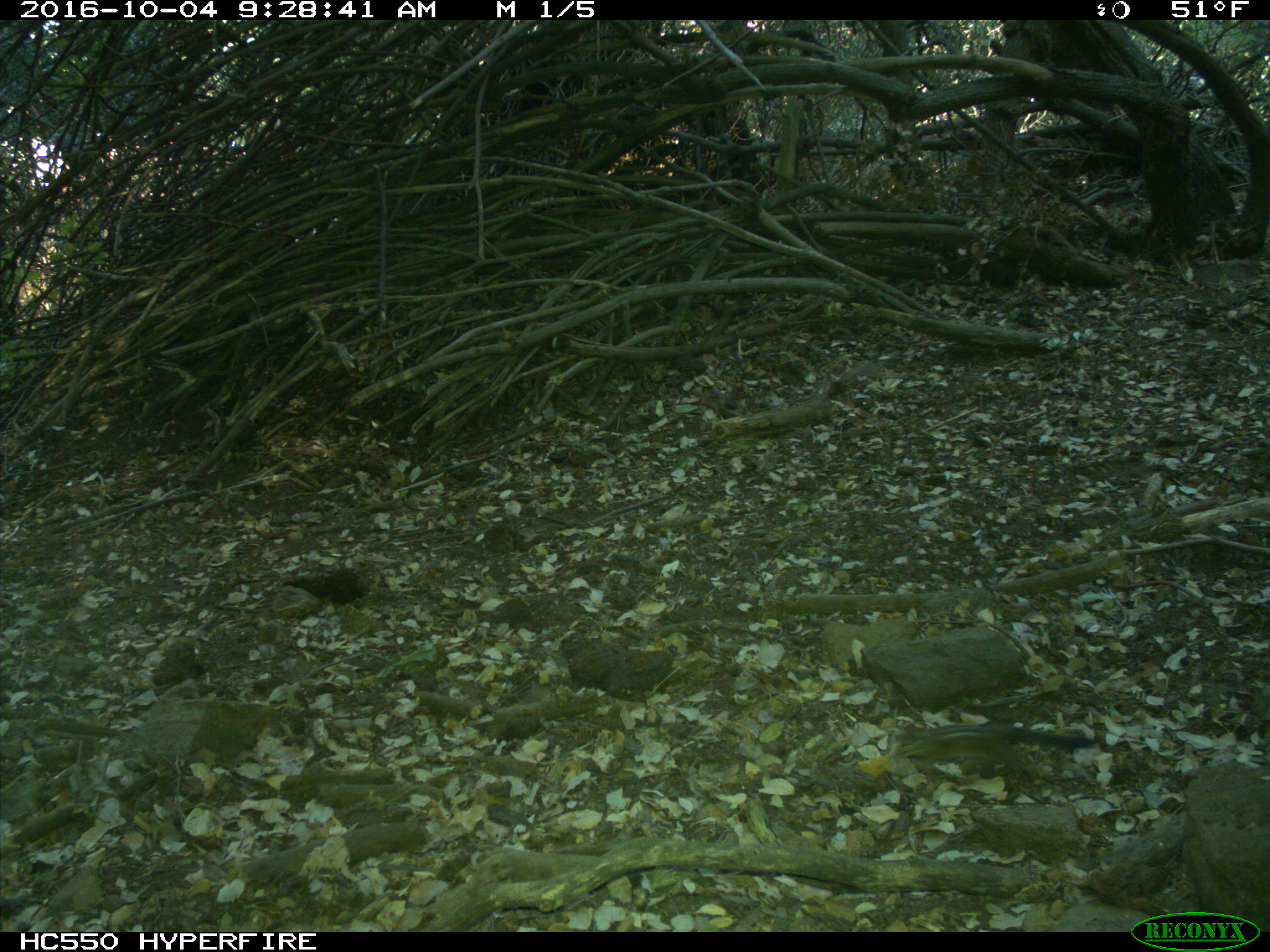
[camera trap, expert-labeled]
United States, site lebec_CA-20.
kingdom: Animalia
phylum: Chordata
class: Mammalia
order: Rodentia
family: Sciuridae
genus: Tamias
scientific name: Tamias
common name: chipmunk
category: unidentified chipmunk